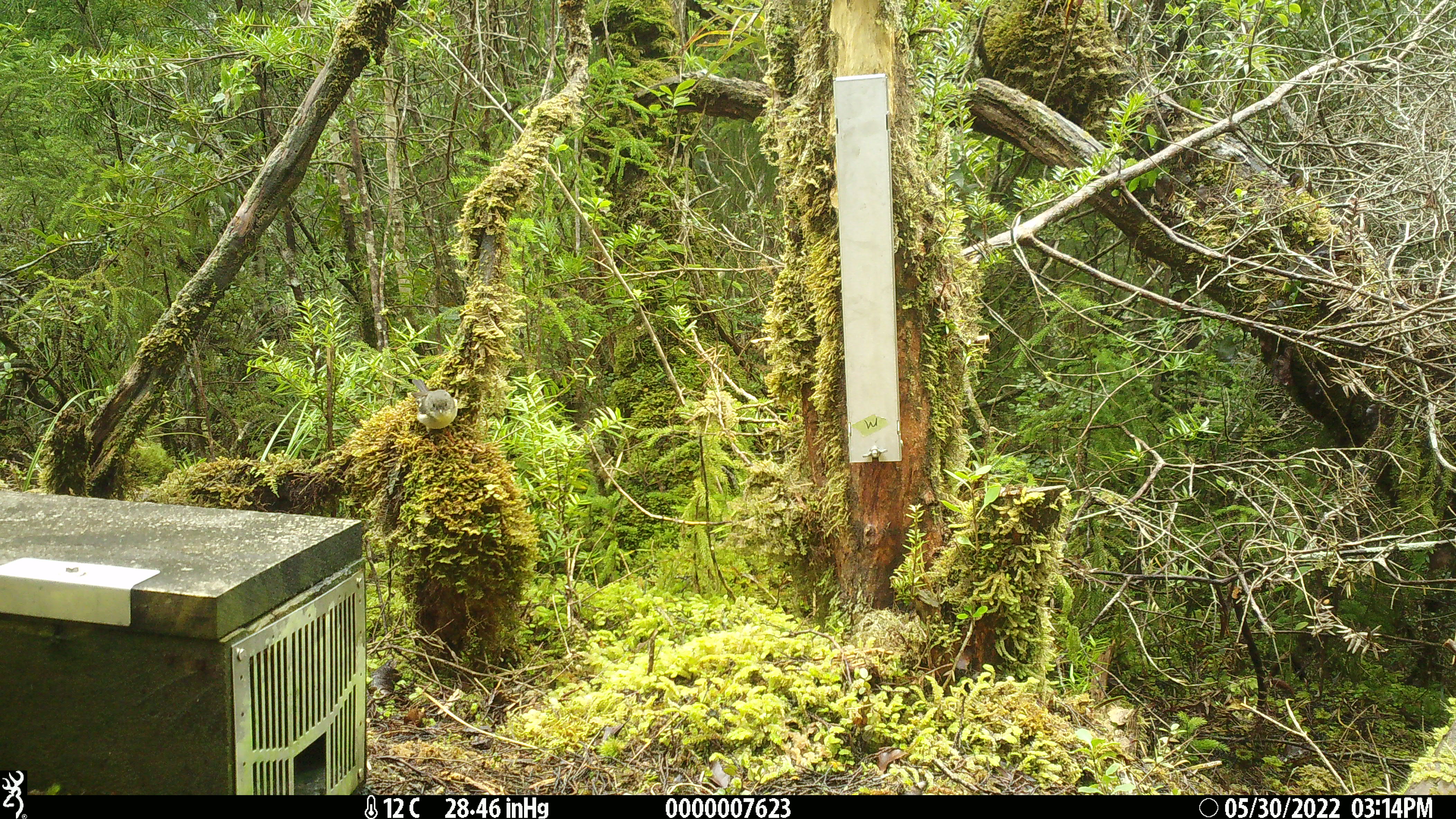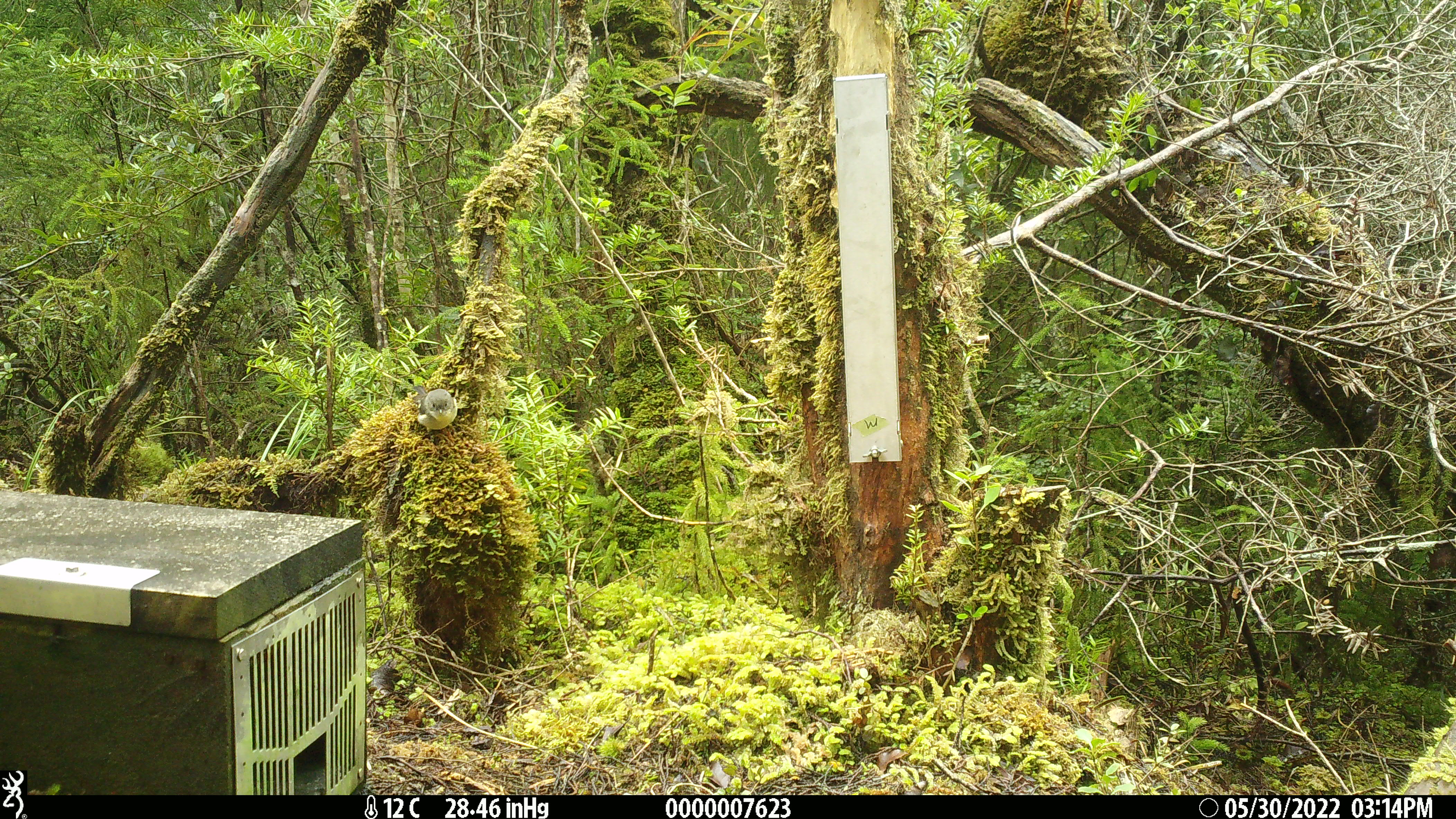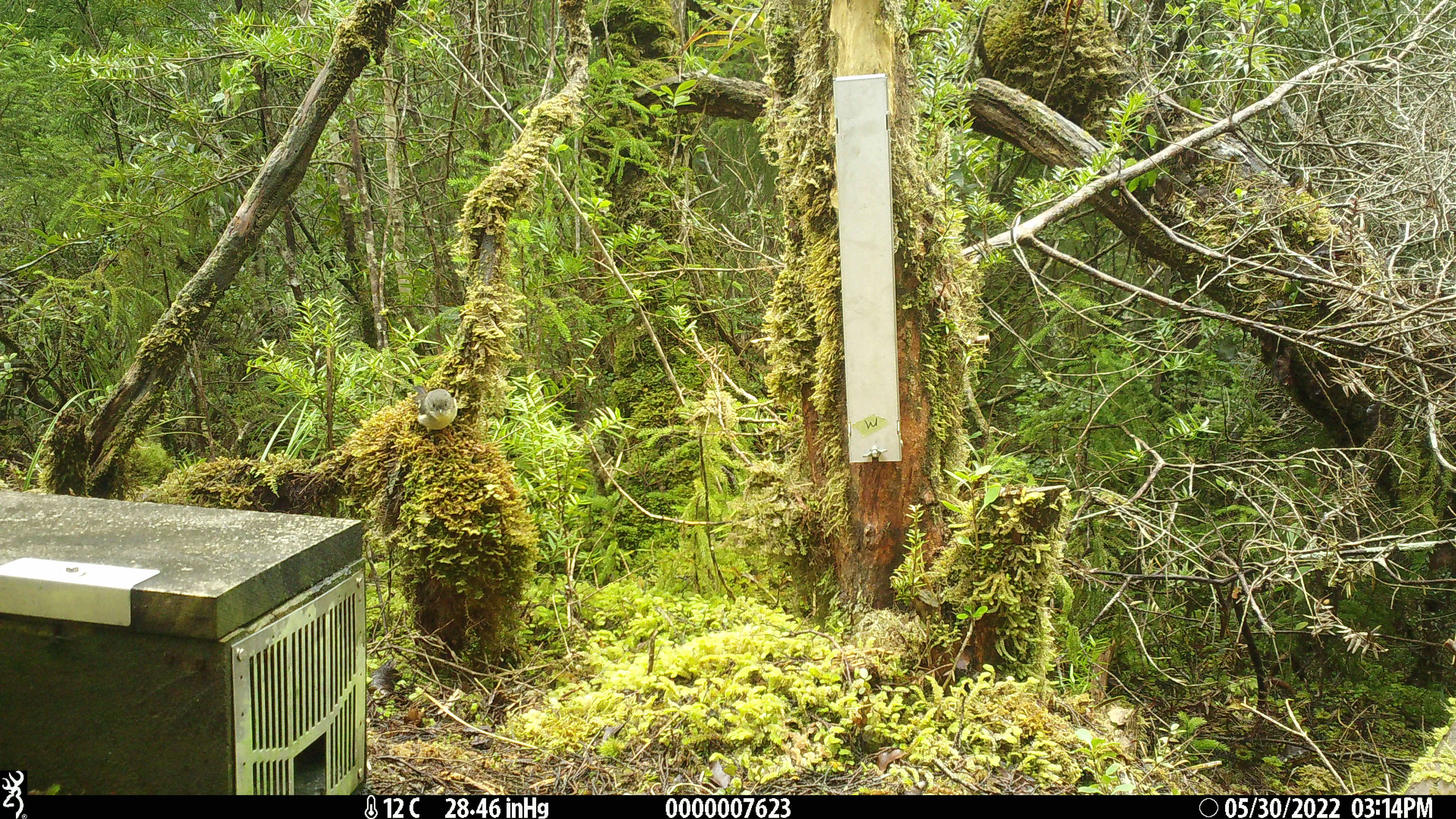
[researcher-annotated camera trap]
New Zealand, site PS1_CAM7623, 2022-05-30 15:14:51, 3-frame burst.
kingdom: Animalia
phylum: Chordata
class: Aves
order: Passeriformes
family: Petroicidae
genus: Petroica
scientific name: Petroica macrocephala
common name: tomtit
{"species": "tomtit (Petroica macrocephala)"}